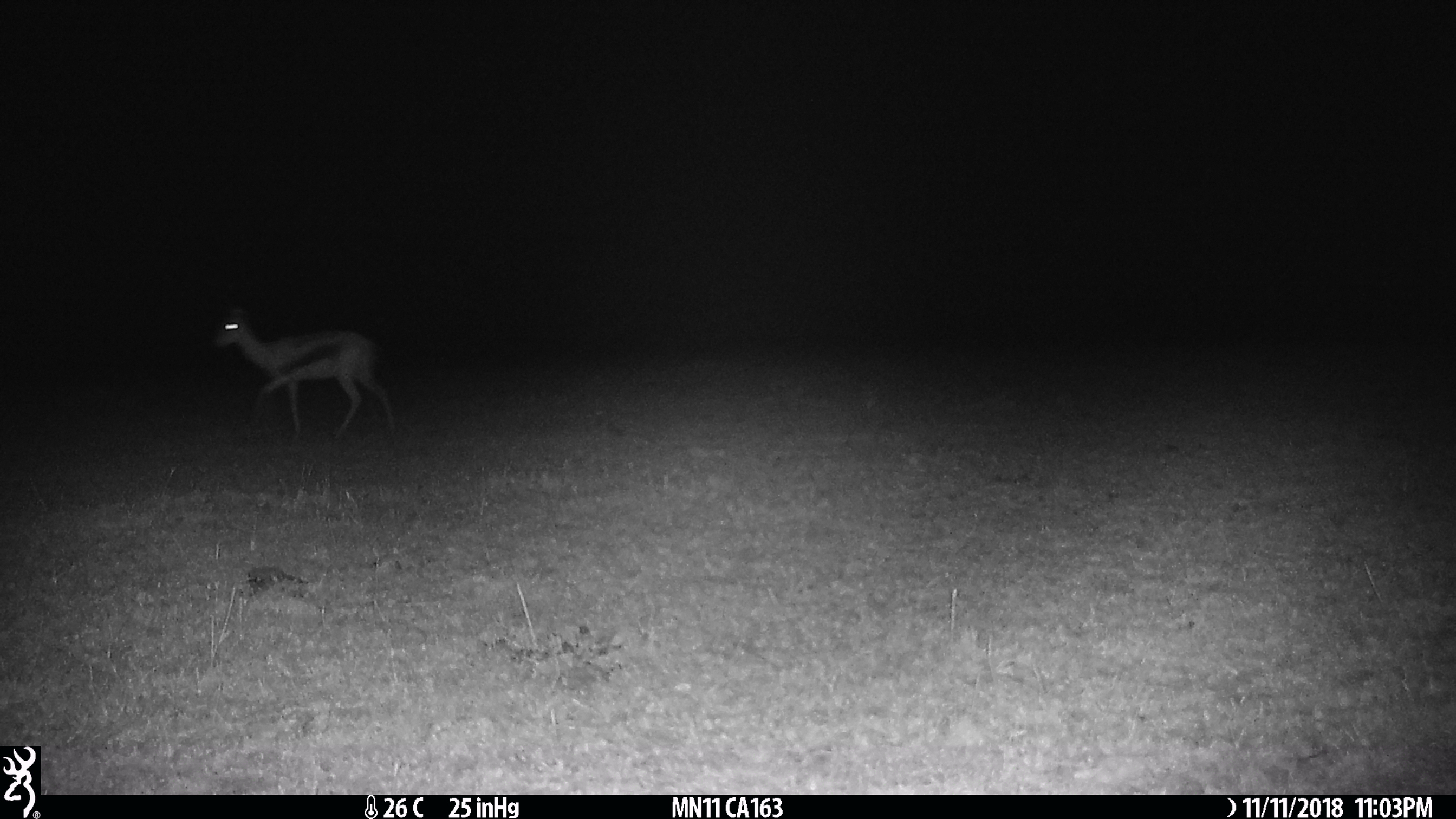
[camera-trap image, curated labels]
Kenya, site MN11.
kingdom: Animalia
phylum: Chordata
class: Mammalia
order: Artiodactyla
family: Bovidae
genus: Eudorcas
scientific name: Eudorcas thomsonii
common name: thomon's gazelle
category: gazelle thomsons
Gazelle thomsons (thomon's gazelle) (Eudorcas thomsonii).